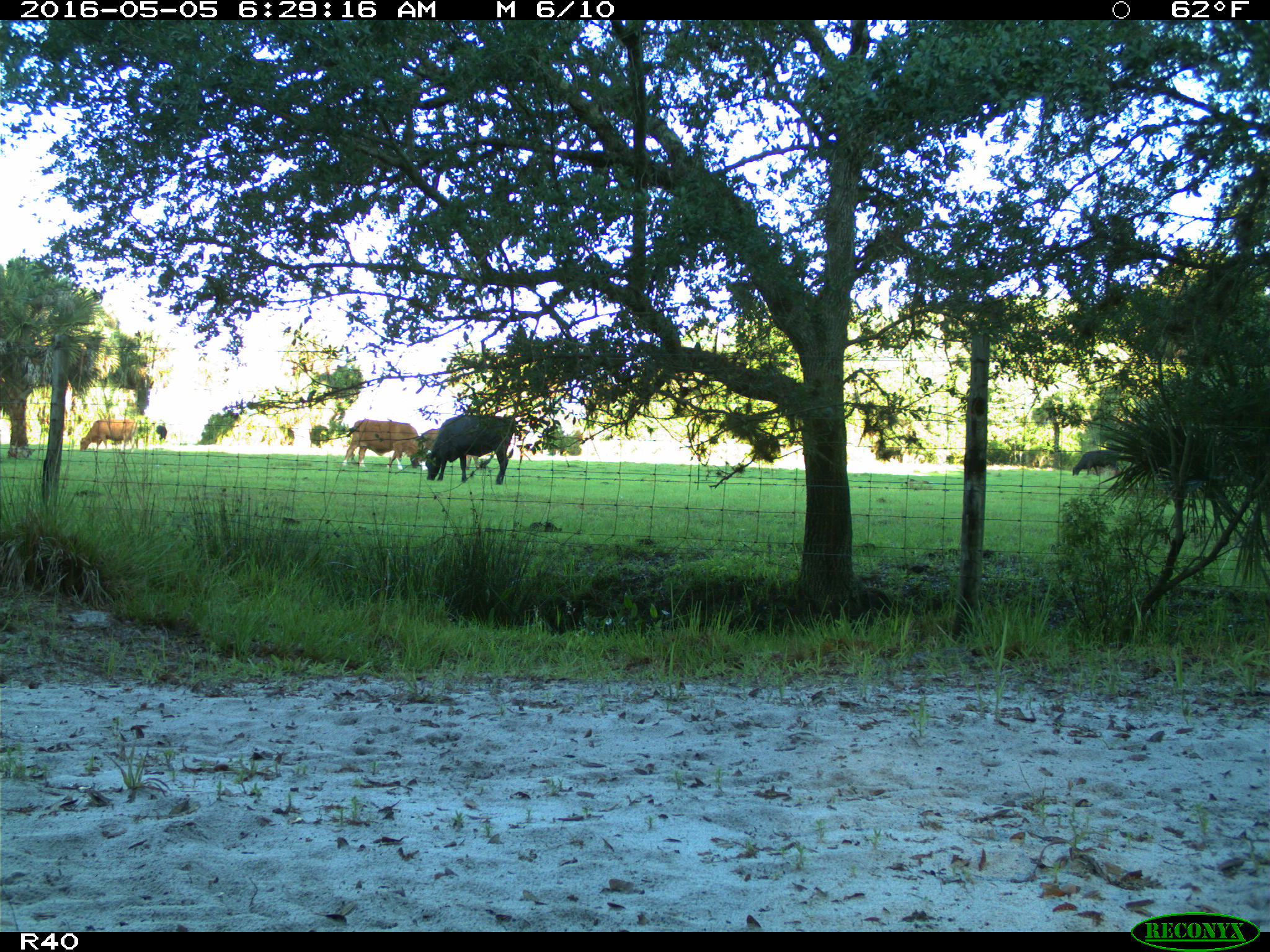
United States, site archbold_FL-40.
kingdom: Animalia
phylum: Chordata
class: Mammalia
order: Artiodactyla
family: Bovidae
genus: Bos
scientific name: Bos taurus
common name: domestic cow